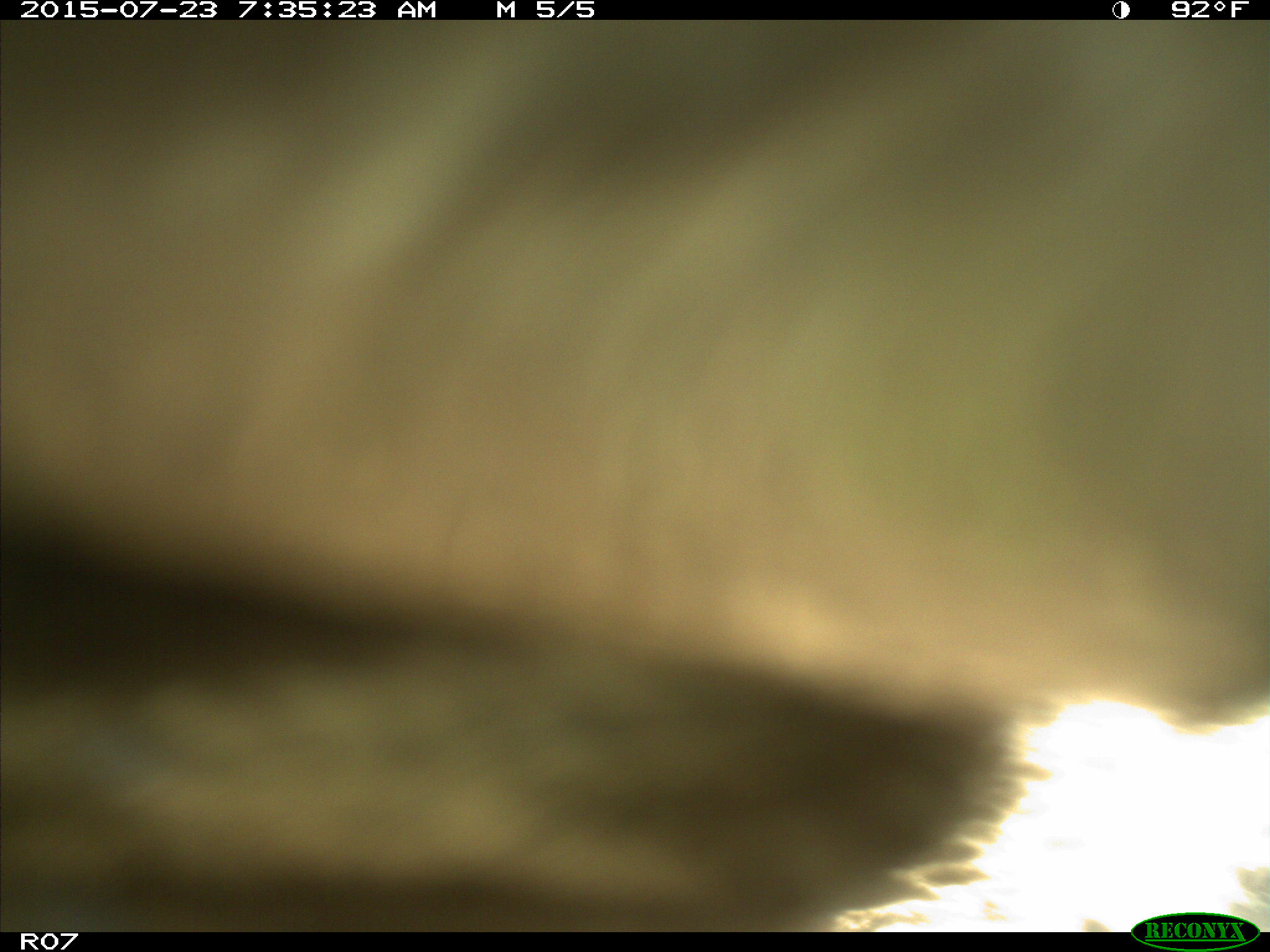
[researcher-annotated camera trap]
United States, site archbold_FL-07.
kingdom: Animalia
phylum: Chordata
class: Mammalia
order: Artiodactyla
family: Bovidae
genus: Bos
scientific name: Bos taurus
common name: domestic cow